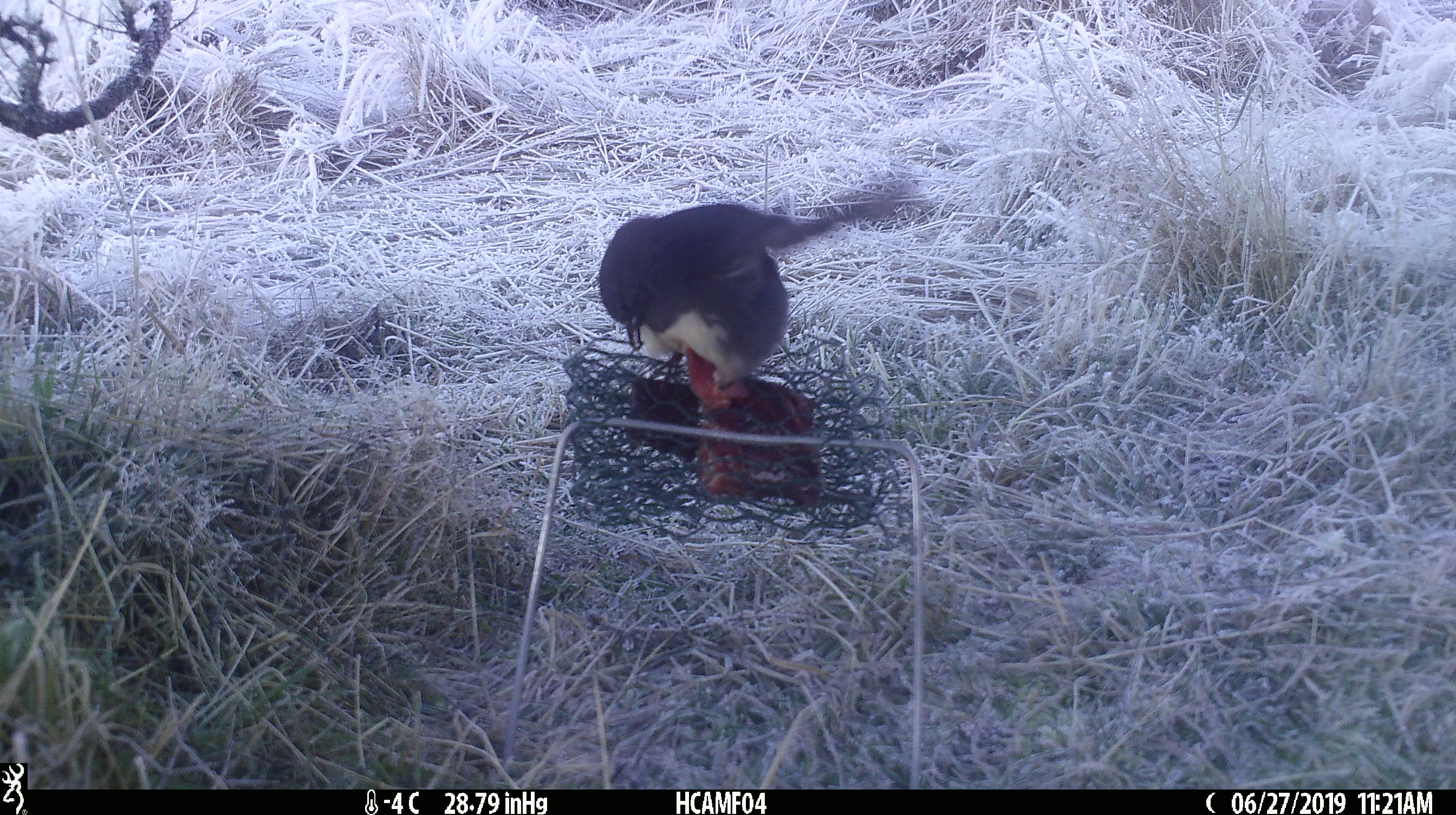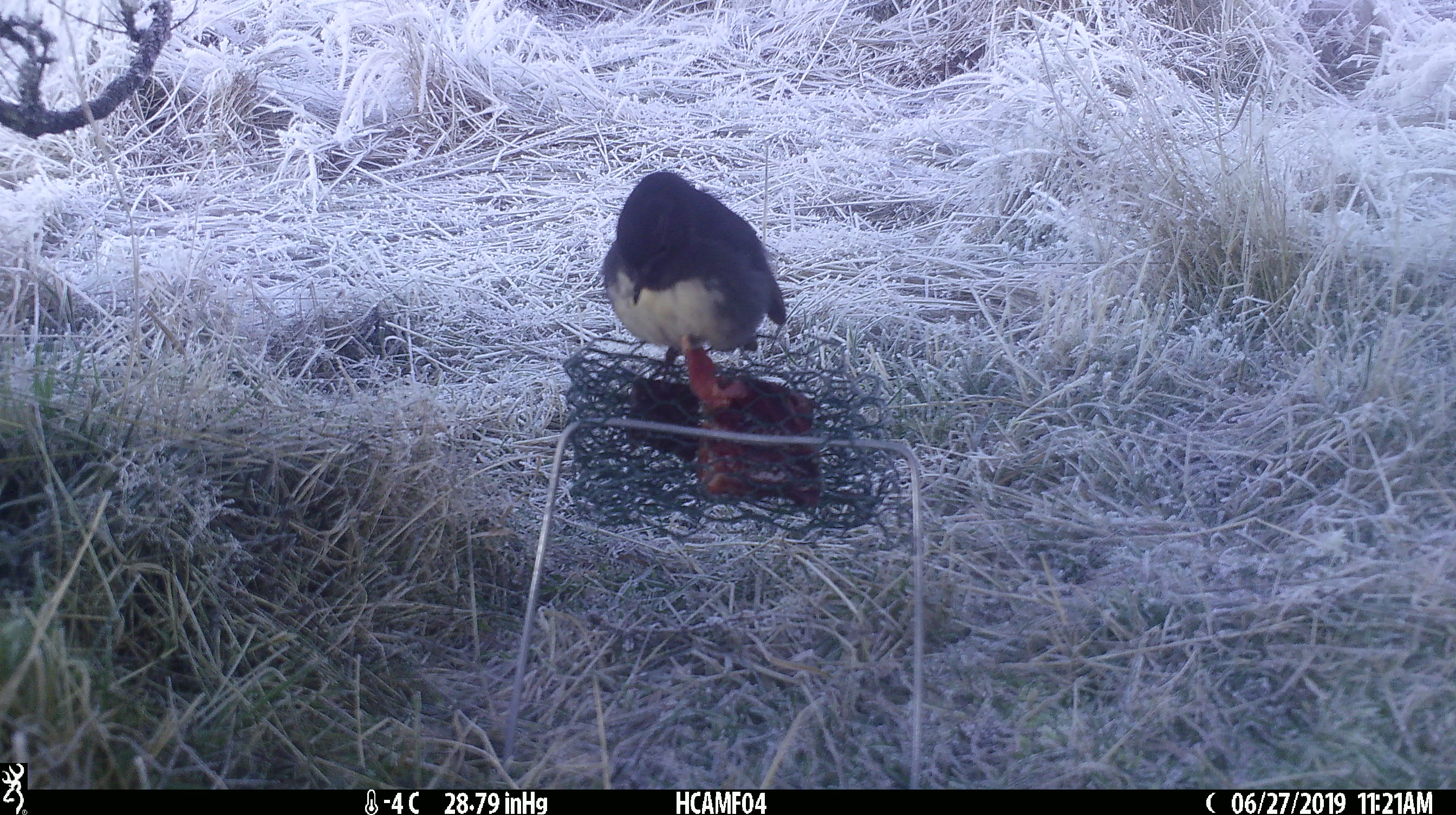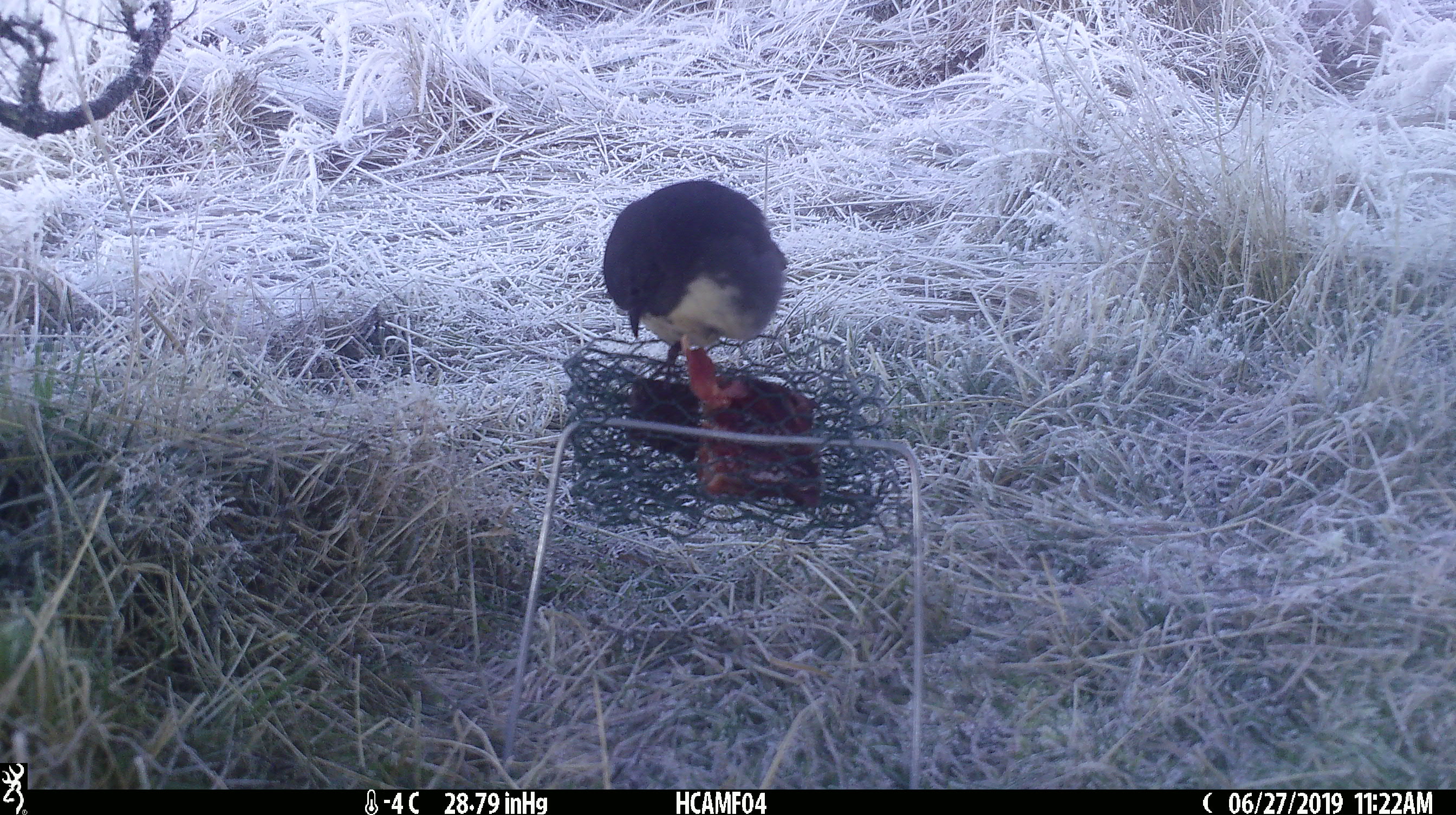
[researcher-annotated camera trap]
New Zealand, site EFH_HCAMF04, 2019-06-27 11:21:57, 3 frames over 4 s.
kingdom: Animalia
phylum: Chordata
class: Aves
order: Passeriformes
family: Petroicidae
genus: Petroica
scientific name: Petroica australis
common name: new zealand robin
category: robin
Robin (new zealand robin) (Petroica australis).